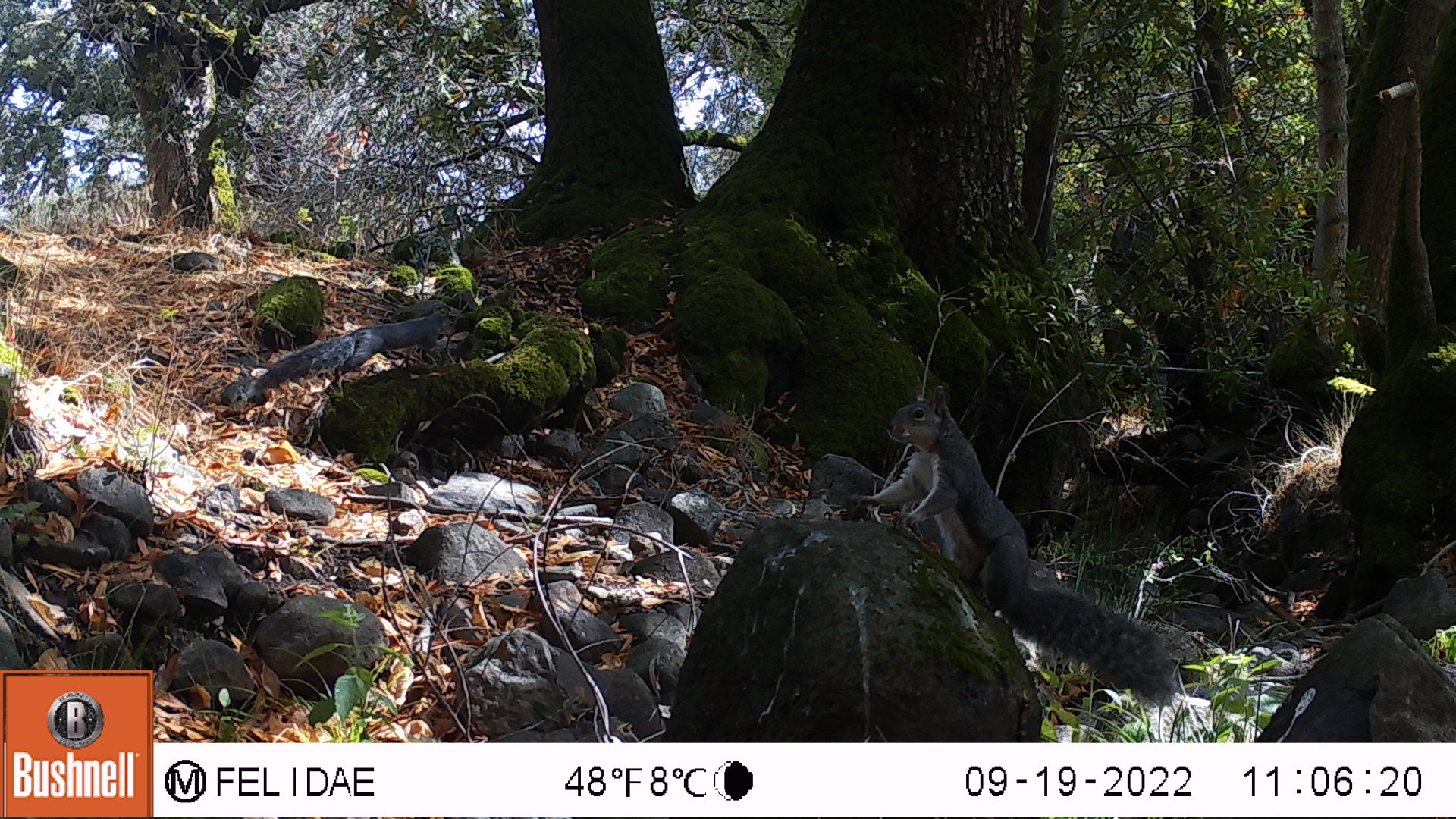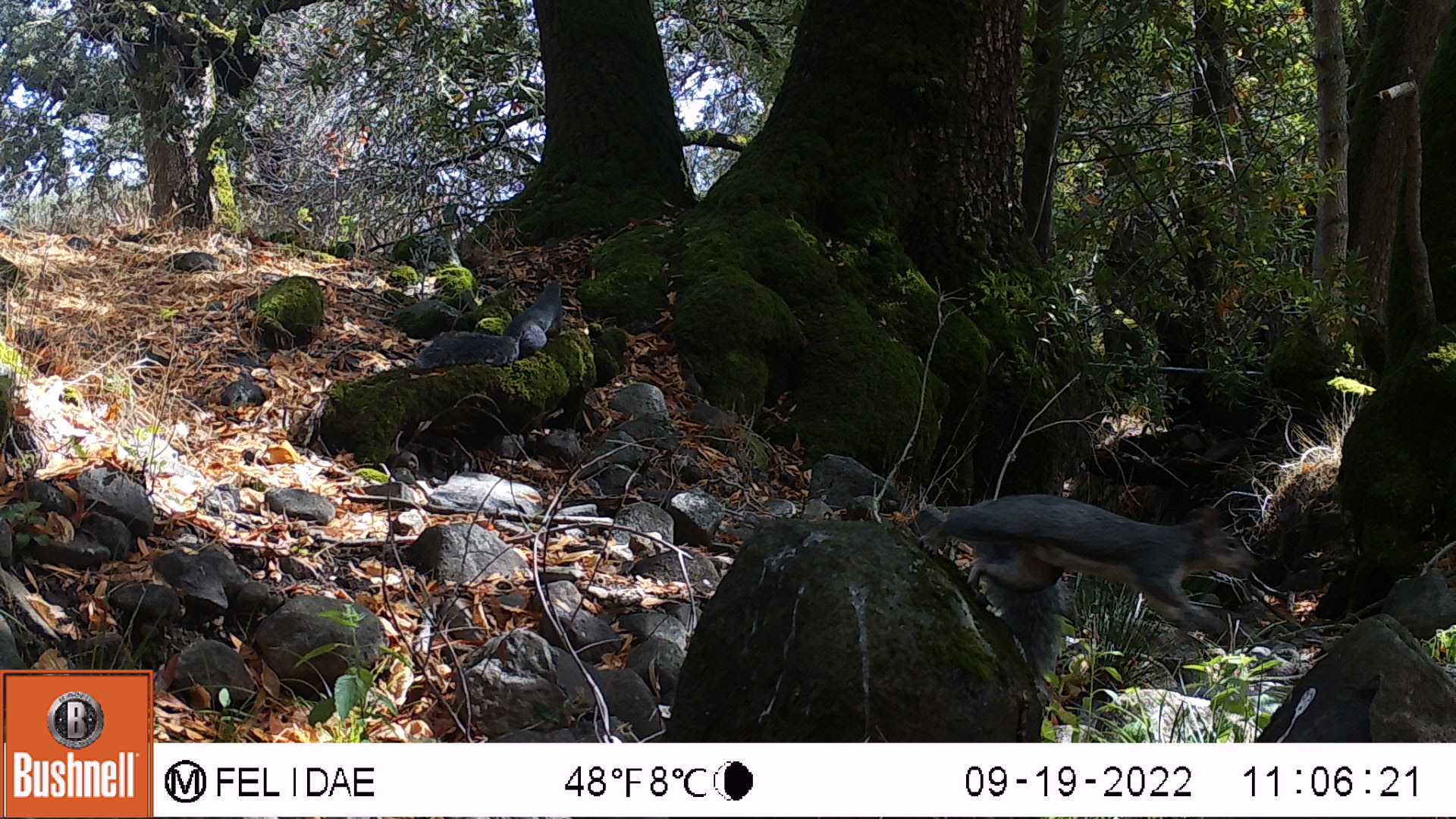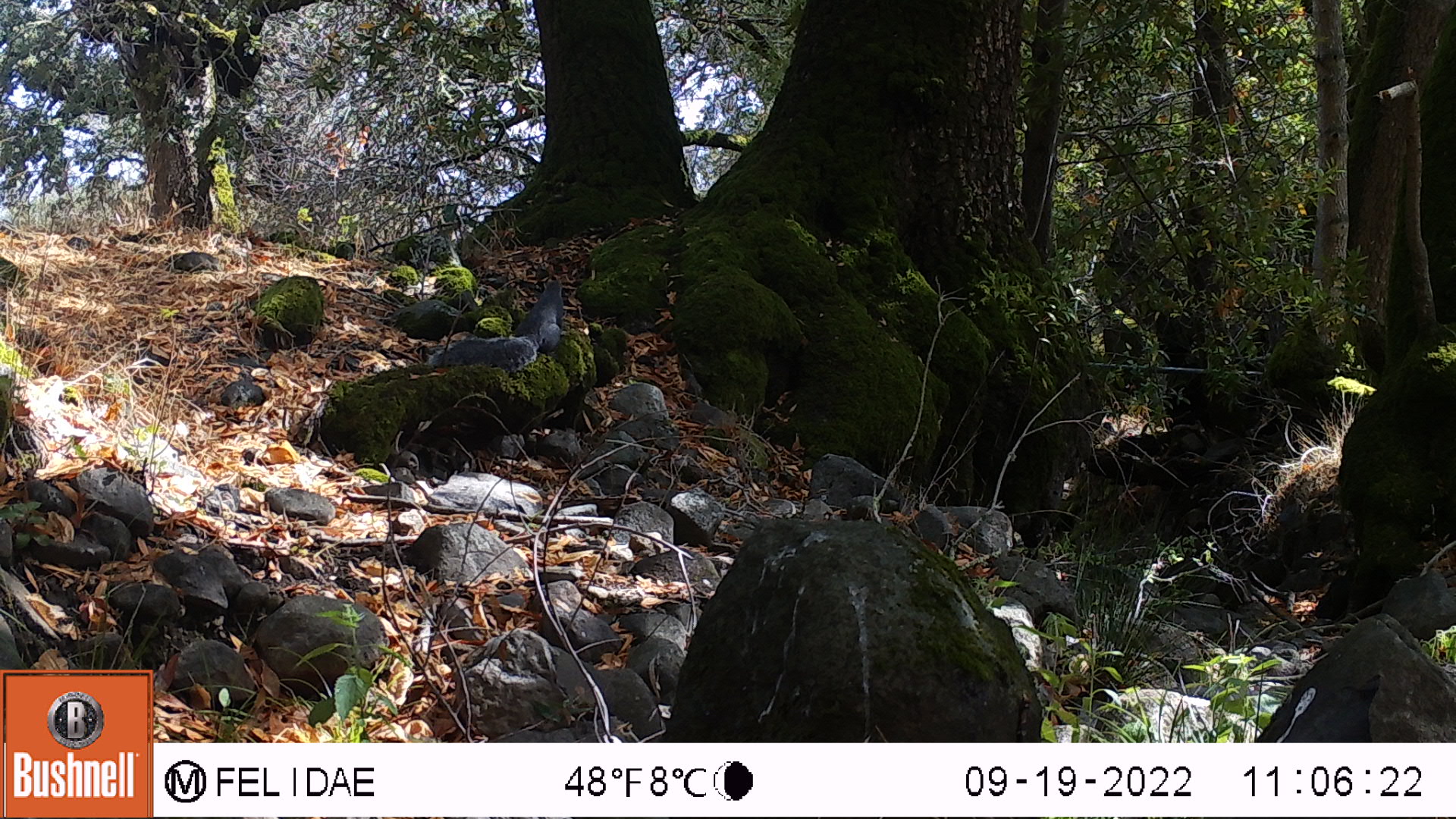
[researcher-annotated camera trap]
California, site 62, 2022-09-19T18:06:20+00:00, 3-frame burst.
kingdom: Animalia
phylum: Chordata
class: Mammalia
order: Rodentia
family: Sciuridae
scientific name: Sciuridae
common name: squirrel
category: unknown squirrel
Unknown squirrel (squirrel) (Sciuridae).